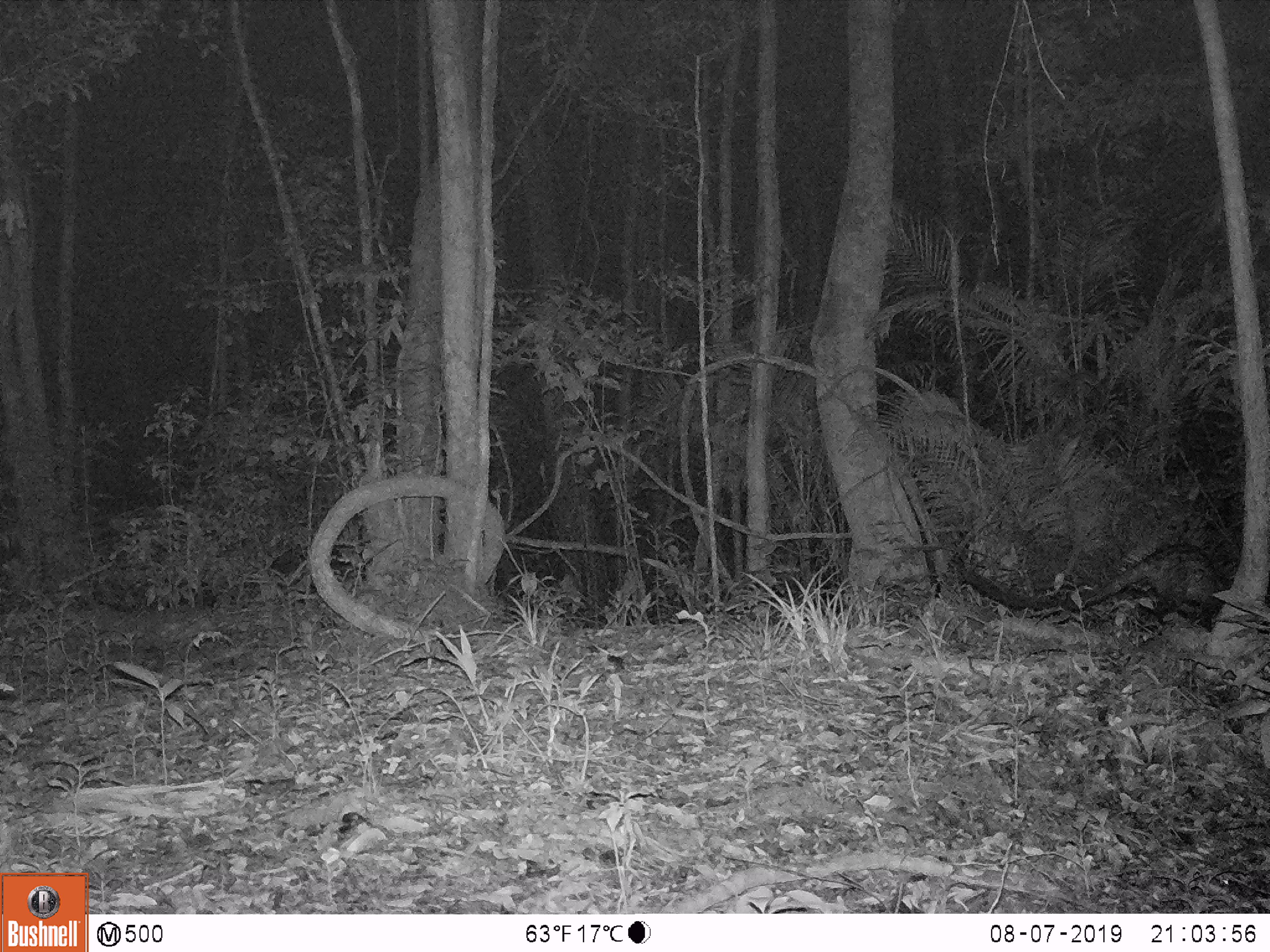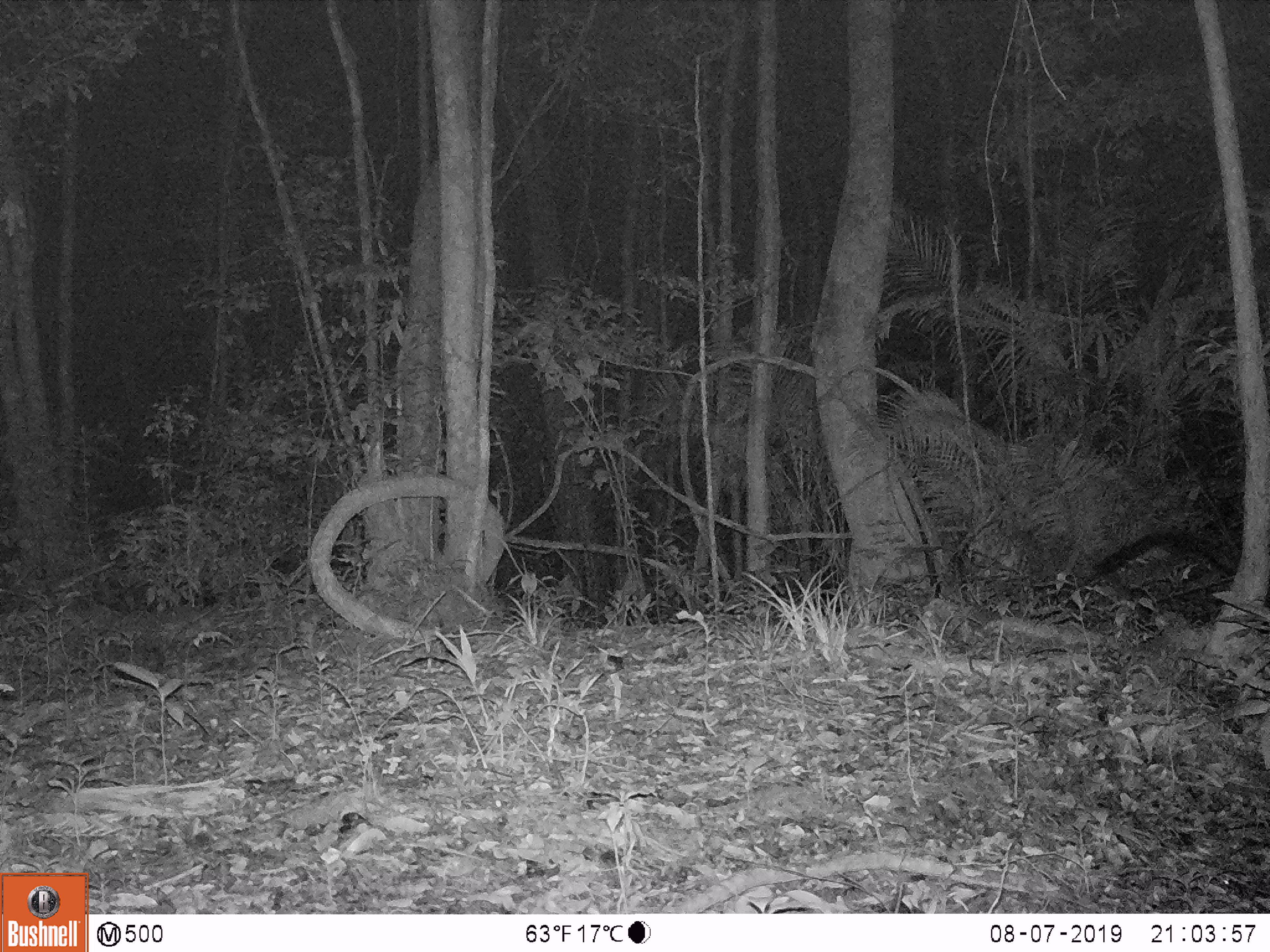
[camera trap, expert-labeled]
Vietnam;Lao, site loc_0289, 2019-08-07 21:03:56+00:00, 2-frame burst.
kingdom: Animalia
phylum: Chordata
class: Mammalia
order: Artiodactyla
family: Cervidae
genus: Muntiacus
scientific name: Muntiacus vuquangensis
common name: large-antlered muntjac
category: large antlered muntjac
Large antlered muntjac (large-antlered muntjac) (Muntiacus vuquangensis). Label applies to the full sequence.